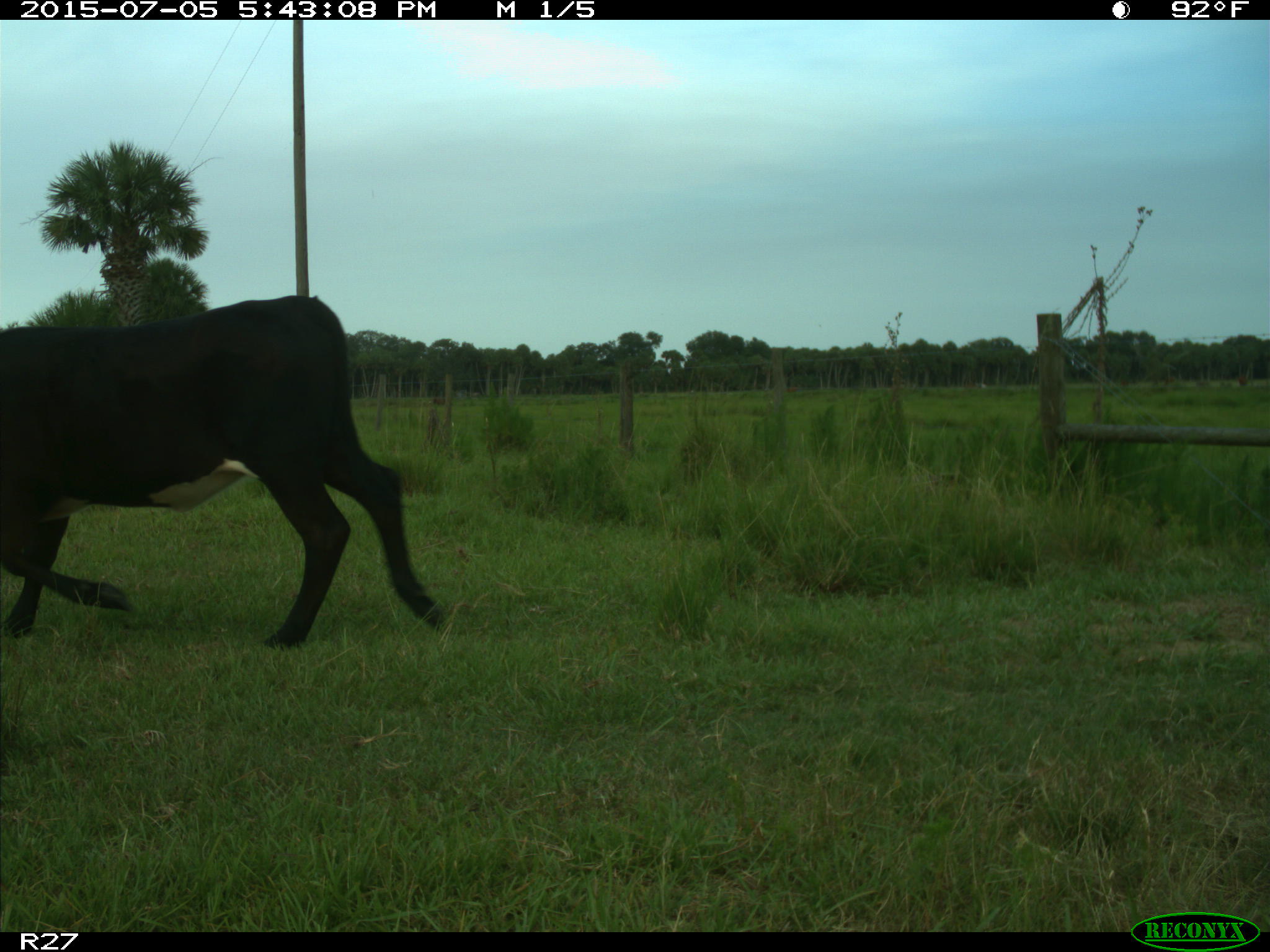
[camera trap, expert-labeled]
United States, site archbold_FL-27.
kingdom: Animalia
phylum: Chordata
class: Mammalia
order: Artiodactyla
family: Bovidae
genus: Bos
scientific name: Bos taurus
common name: domestic cow